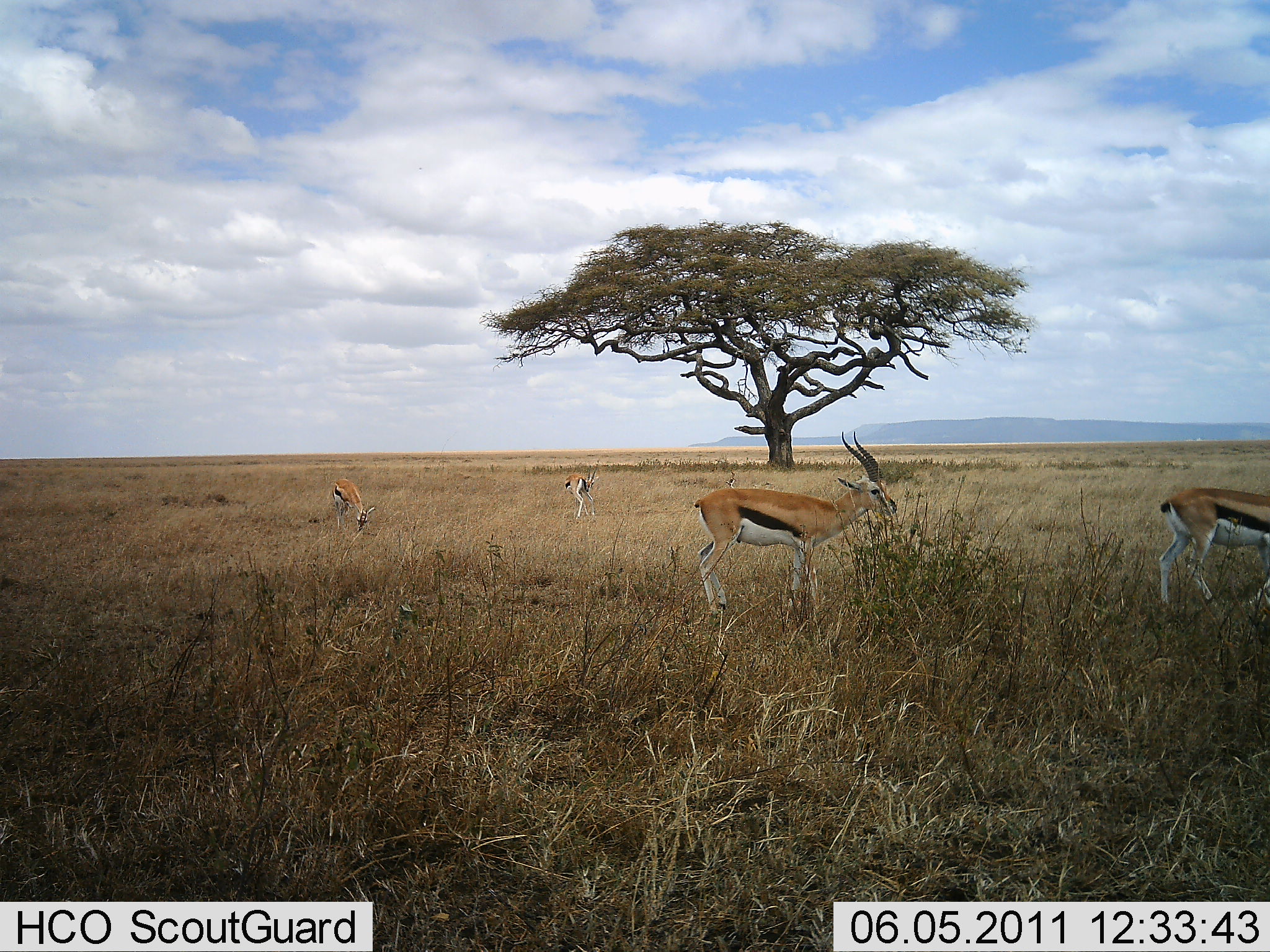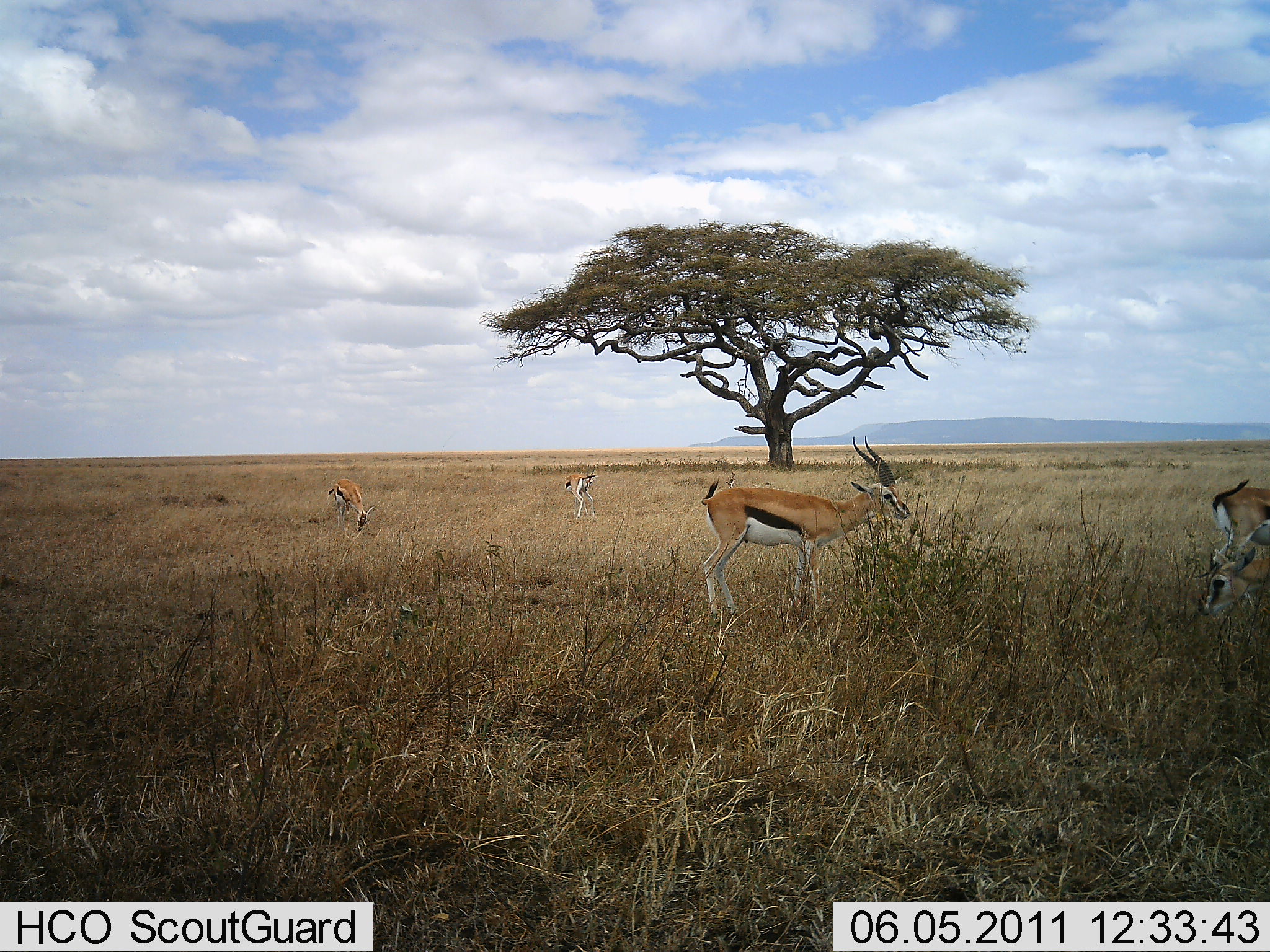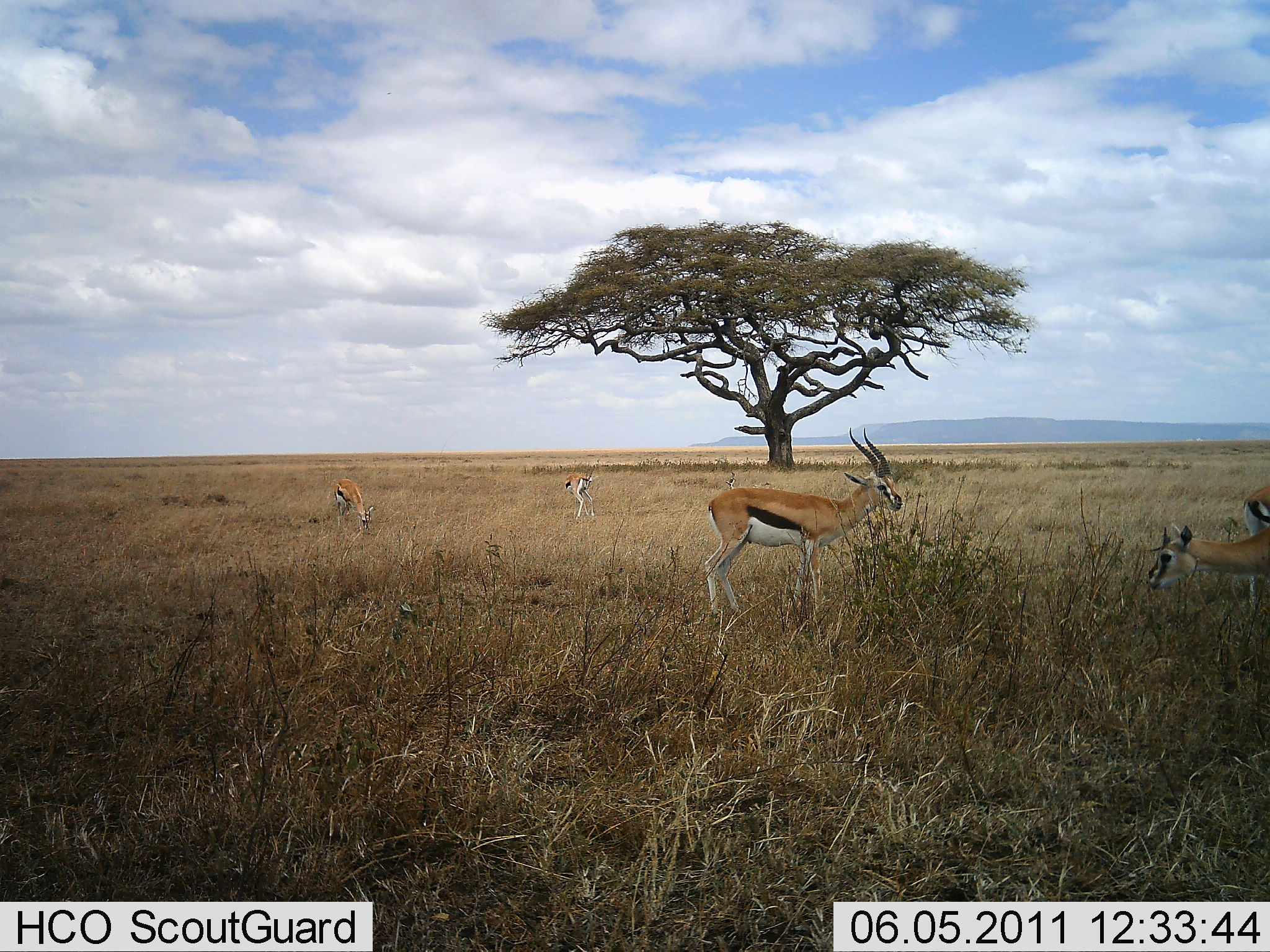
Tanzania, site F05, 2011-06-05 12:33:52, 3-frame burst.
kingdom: Animalia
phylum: Chordata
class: Mammalia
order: Artiodactyla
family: Bovidae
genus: Eudorcas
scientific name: Eudorcas thomsonii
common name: thomson's gazelle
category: gazellethomsons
Gazellethomsons (thomson's gazelle) (Eudorcas thomsonii), count 5. Behavior (volunteer vote fractions): standing 54%, resting 0%, moving 38%, interacting 0%. Young present (vote fraction): 0%. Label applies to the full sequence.